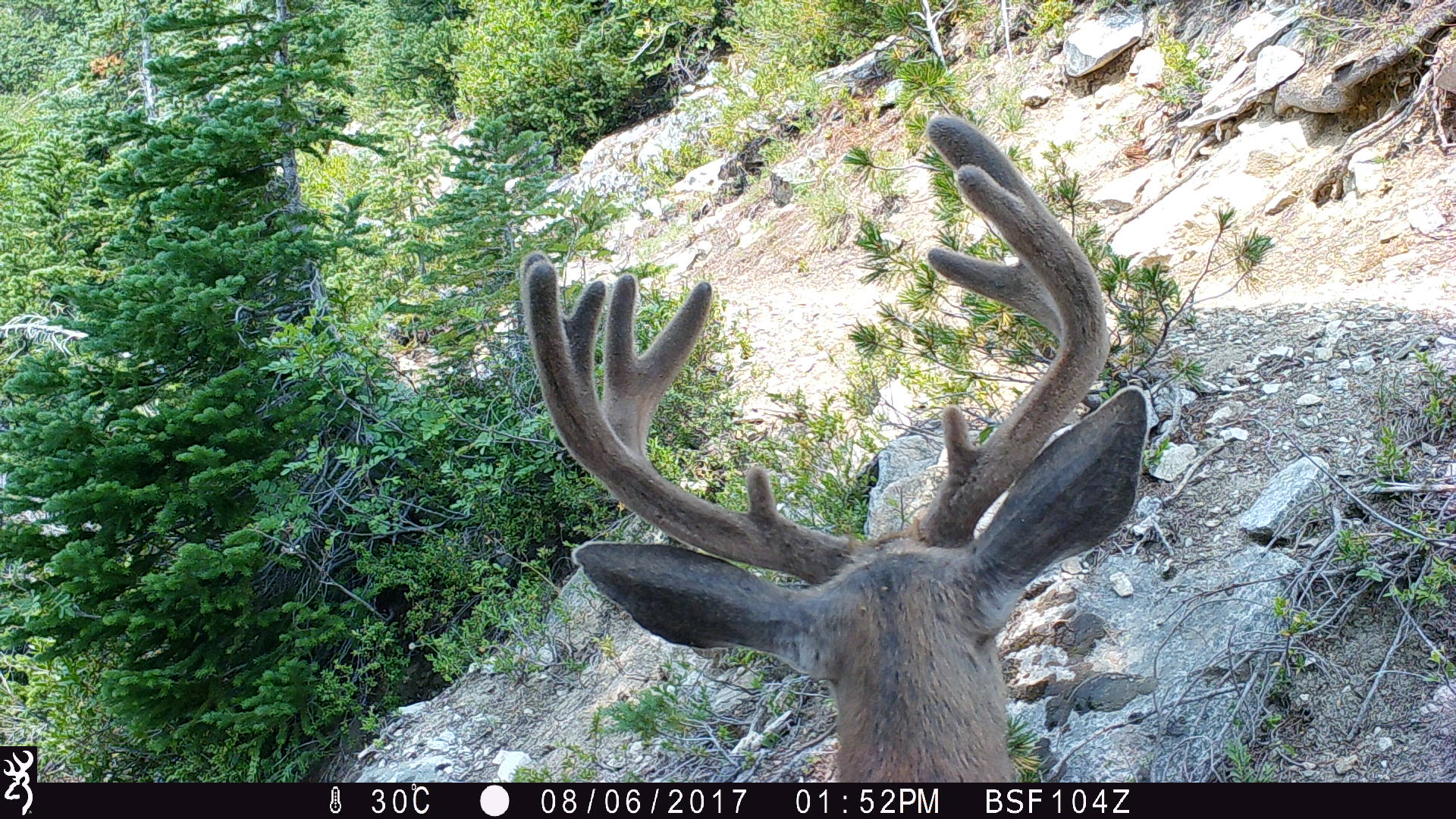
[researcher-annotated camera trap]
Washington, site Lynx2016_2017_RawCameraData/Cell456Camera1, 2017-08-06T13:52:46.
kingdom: Animalia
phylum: Chordata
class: Mammalia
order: Artiodactyla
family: Cervidae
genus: Odocoileus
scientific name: Odocoileus hemionus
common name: mule deer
Odocoileus hemionus (mule deer). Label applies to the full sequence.